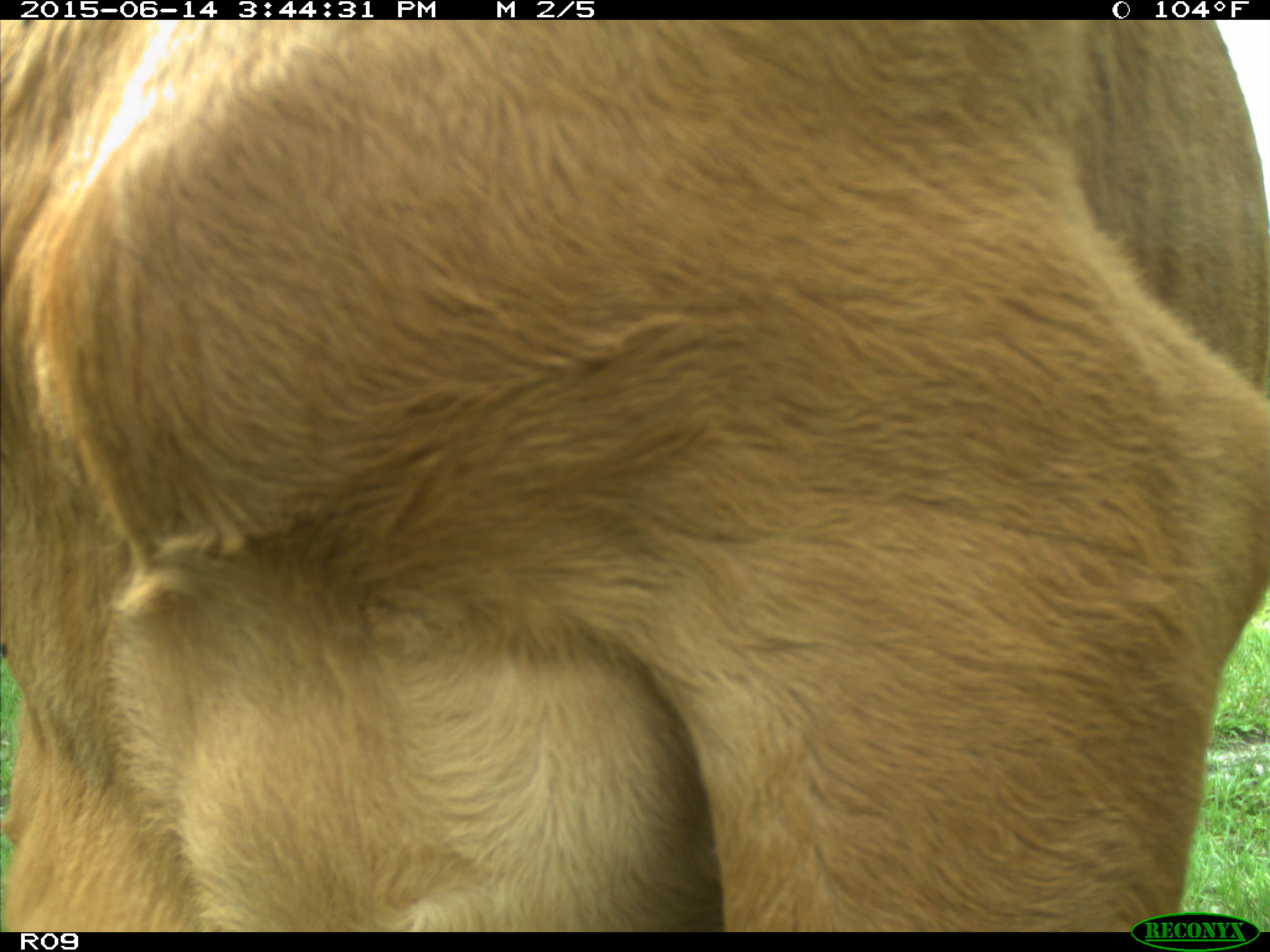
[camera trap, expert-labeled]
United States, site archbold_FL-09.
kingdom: Animalia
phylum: Chordata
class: Mammalia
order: Artiodactyla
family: Bovidae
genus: Bos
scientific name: Bos taurus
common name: domestic cow